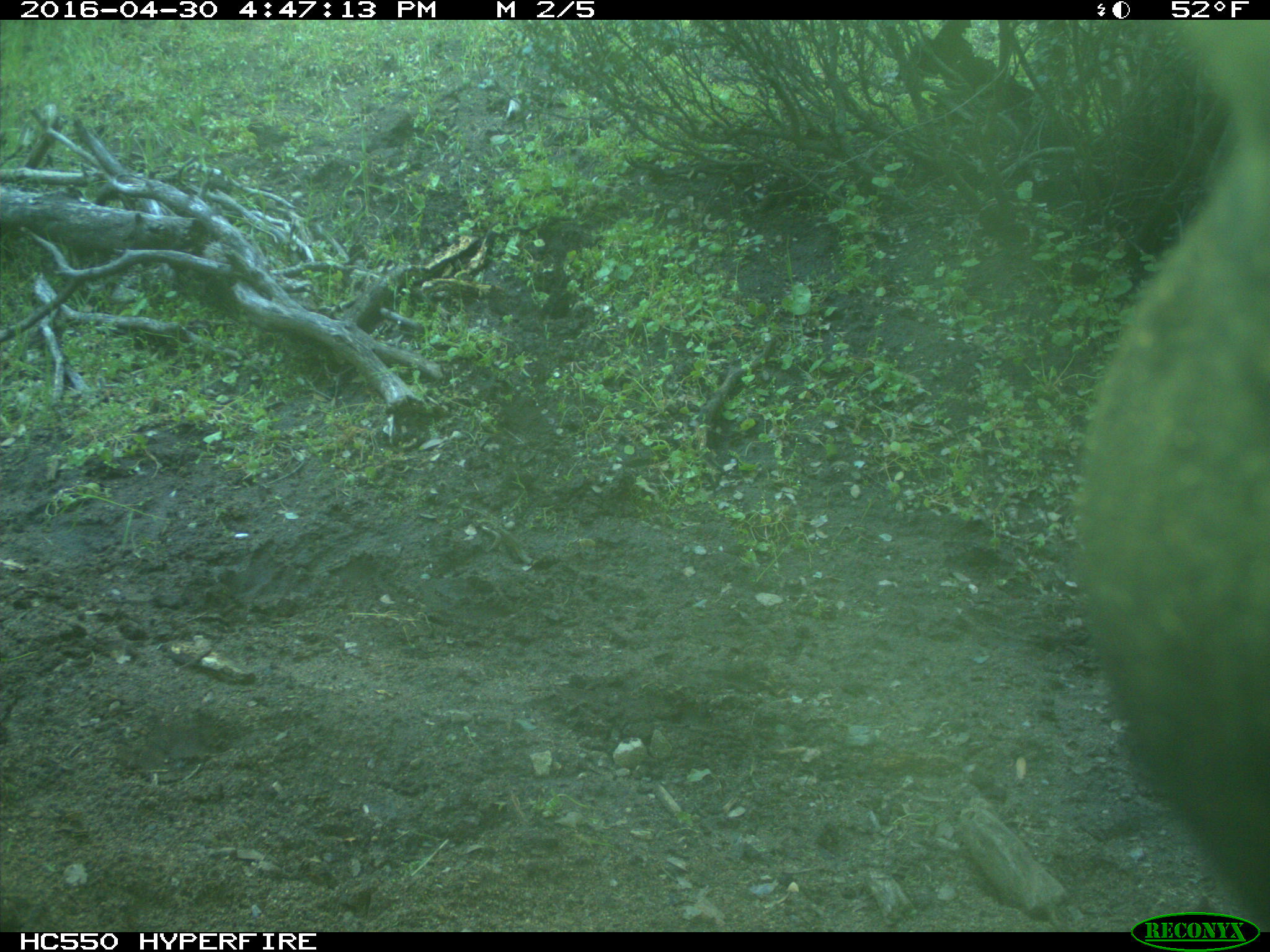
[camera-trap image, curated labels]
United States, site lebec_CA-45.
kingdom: Animalia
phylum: Chordata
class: Mammalia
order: Artiodactyla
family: Bovidae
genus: Bos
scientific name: Bos taurus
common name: domestic cow